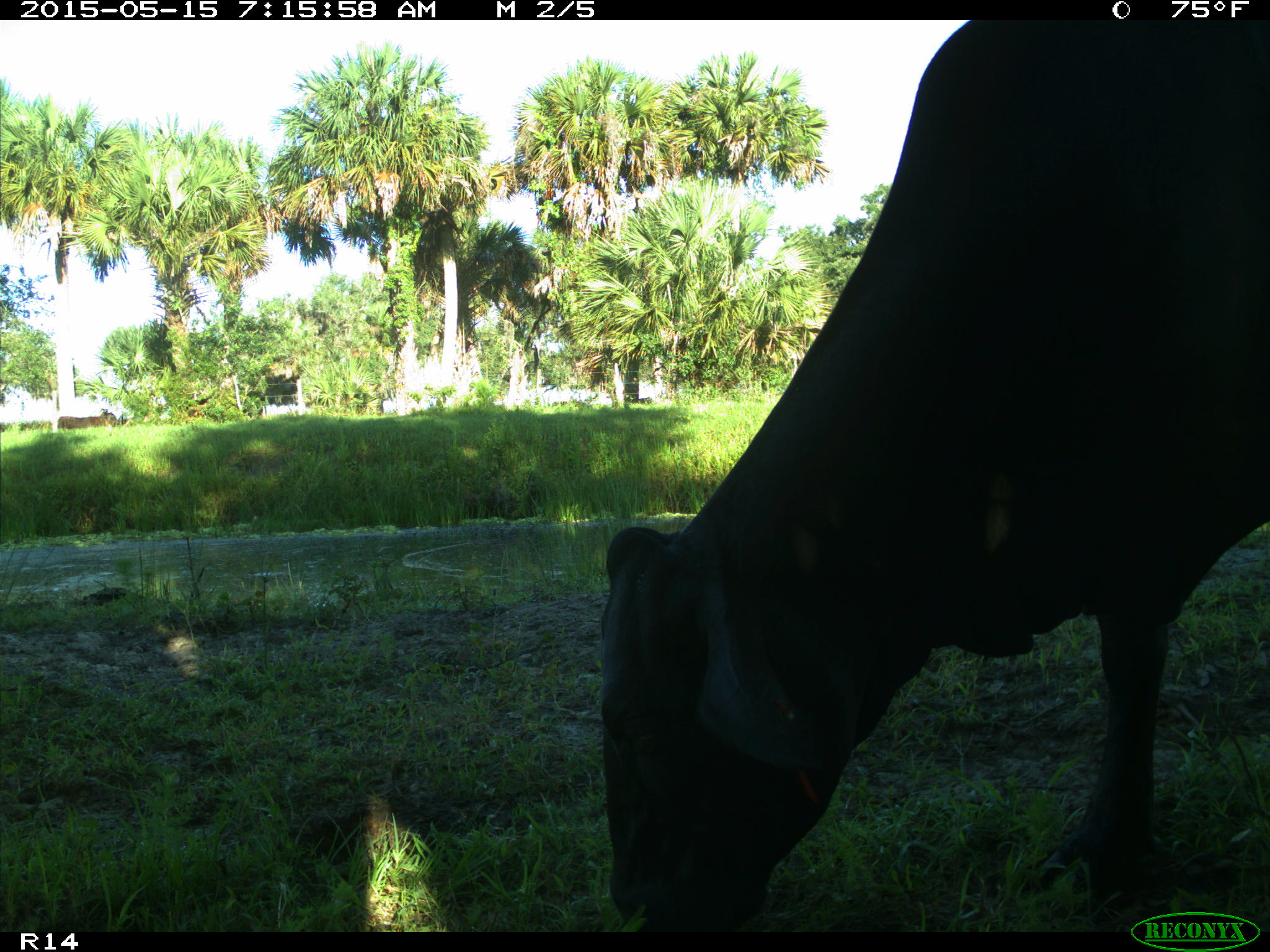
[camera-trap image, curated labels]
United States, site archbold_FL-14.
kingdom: Animalia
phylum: Chordata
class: Mammalia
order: Artiodactyla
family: Bovidae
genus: Bos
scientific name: Bos taurus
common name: domestic cow